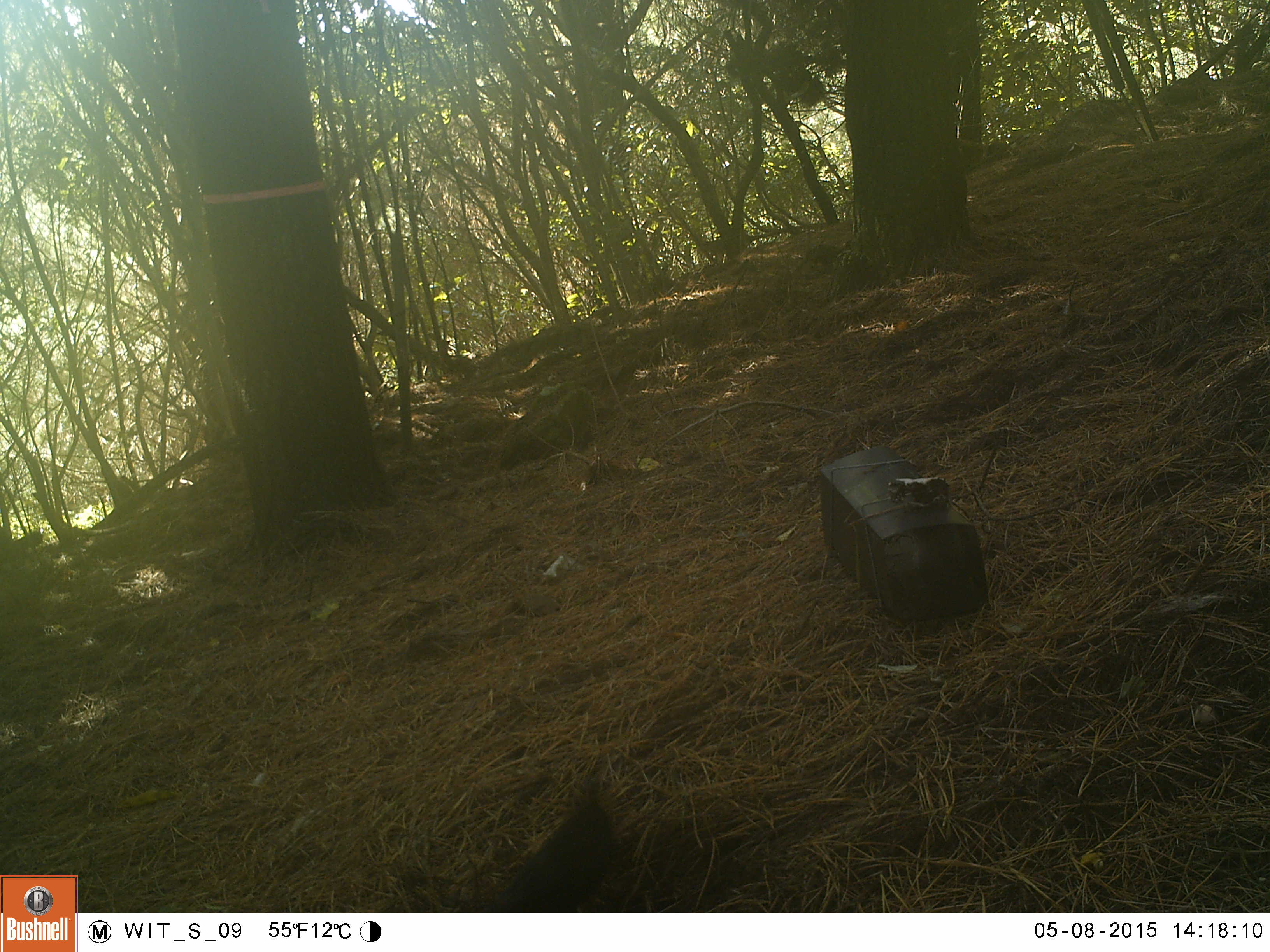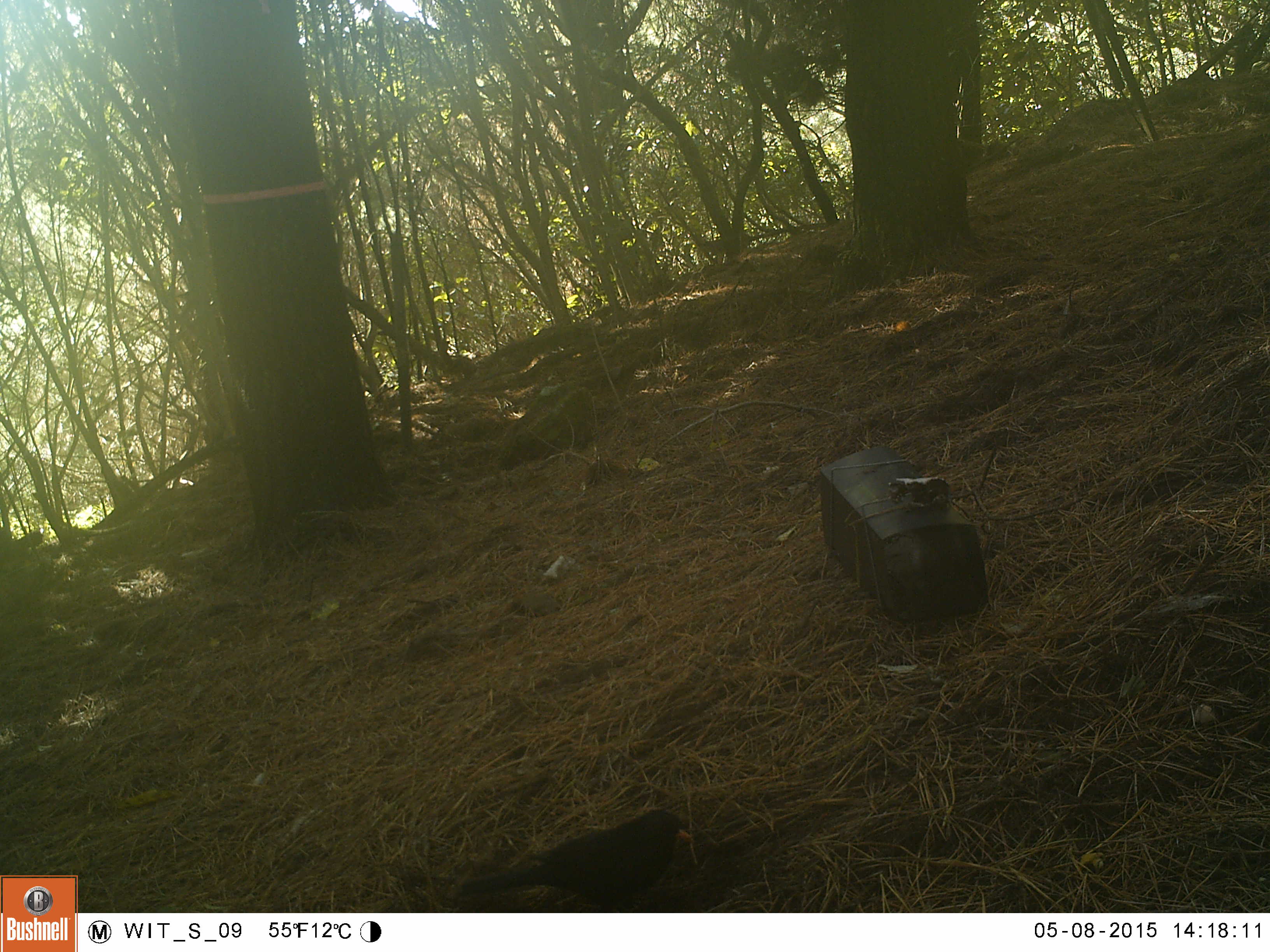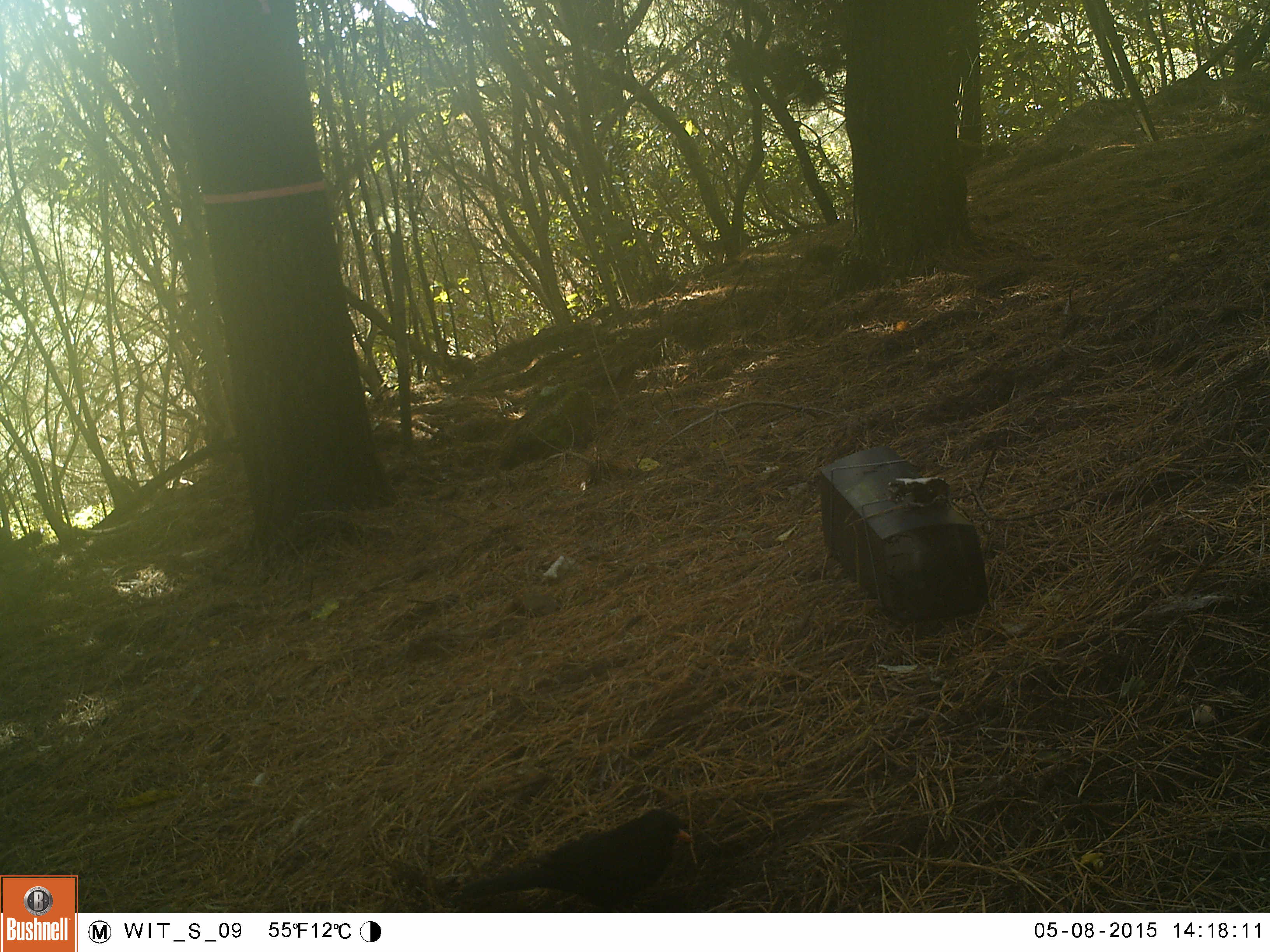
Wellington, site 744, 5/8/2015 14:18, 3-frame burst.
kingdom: Animalia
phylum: Chordata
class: Aves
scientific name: Aves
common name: bird